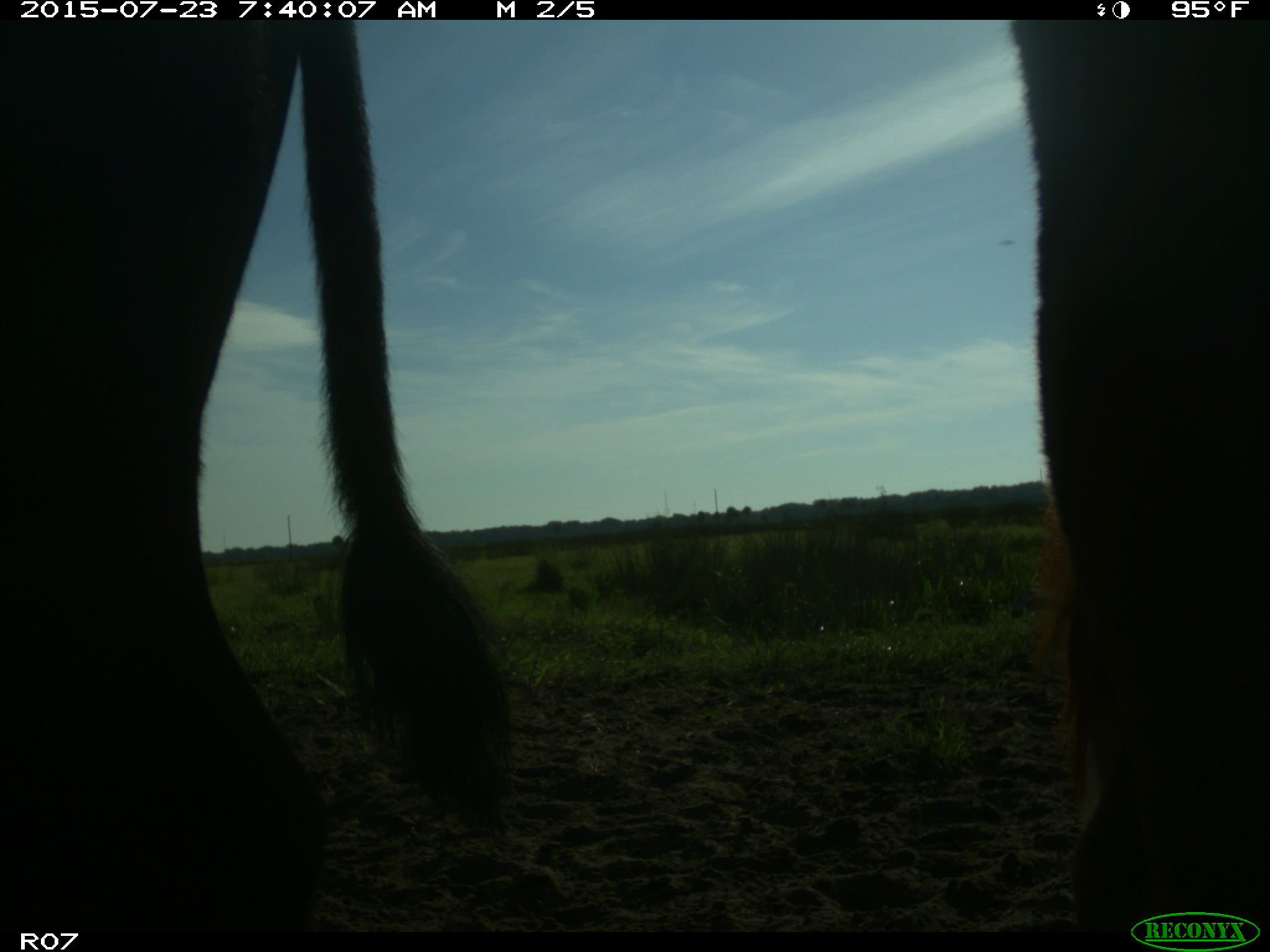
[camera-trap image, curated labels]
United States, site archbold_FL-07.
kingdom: Animalia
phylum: Chordata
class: Mammalia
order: Artiodactyla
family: Bovidae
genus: Bos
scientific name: Bos taurus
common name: domestic cow